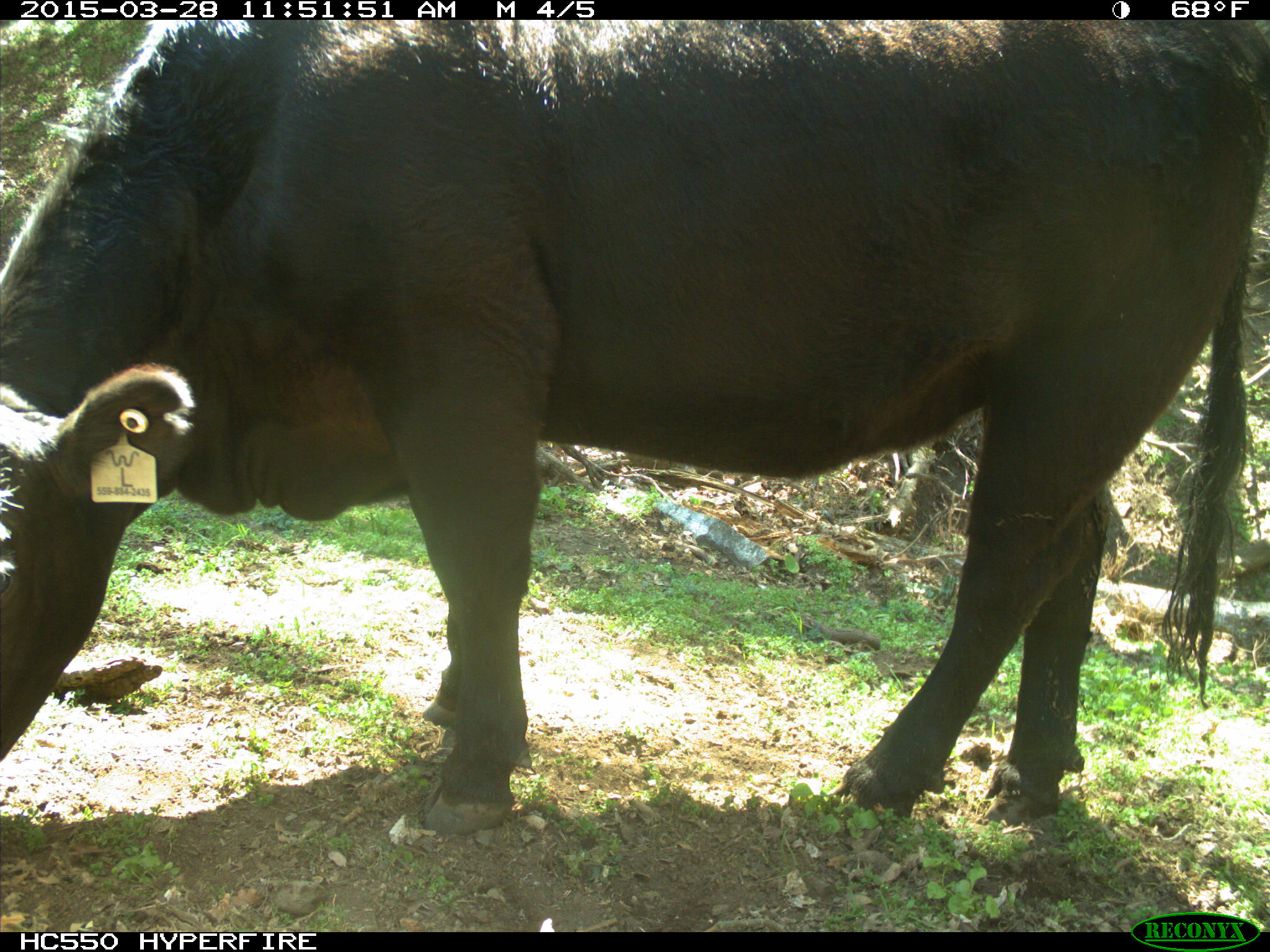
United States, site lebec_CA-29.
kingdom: Animalia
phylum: Chordata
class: Mammalia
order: Artiodactyla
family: Bovidae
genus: Bos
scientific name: Bos taurus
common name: domestic cow